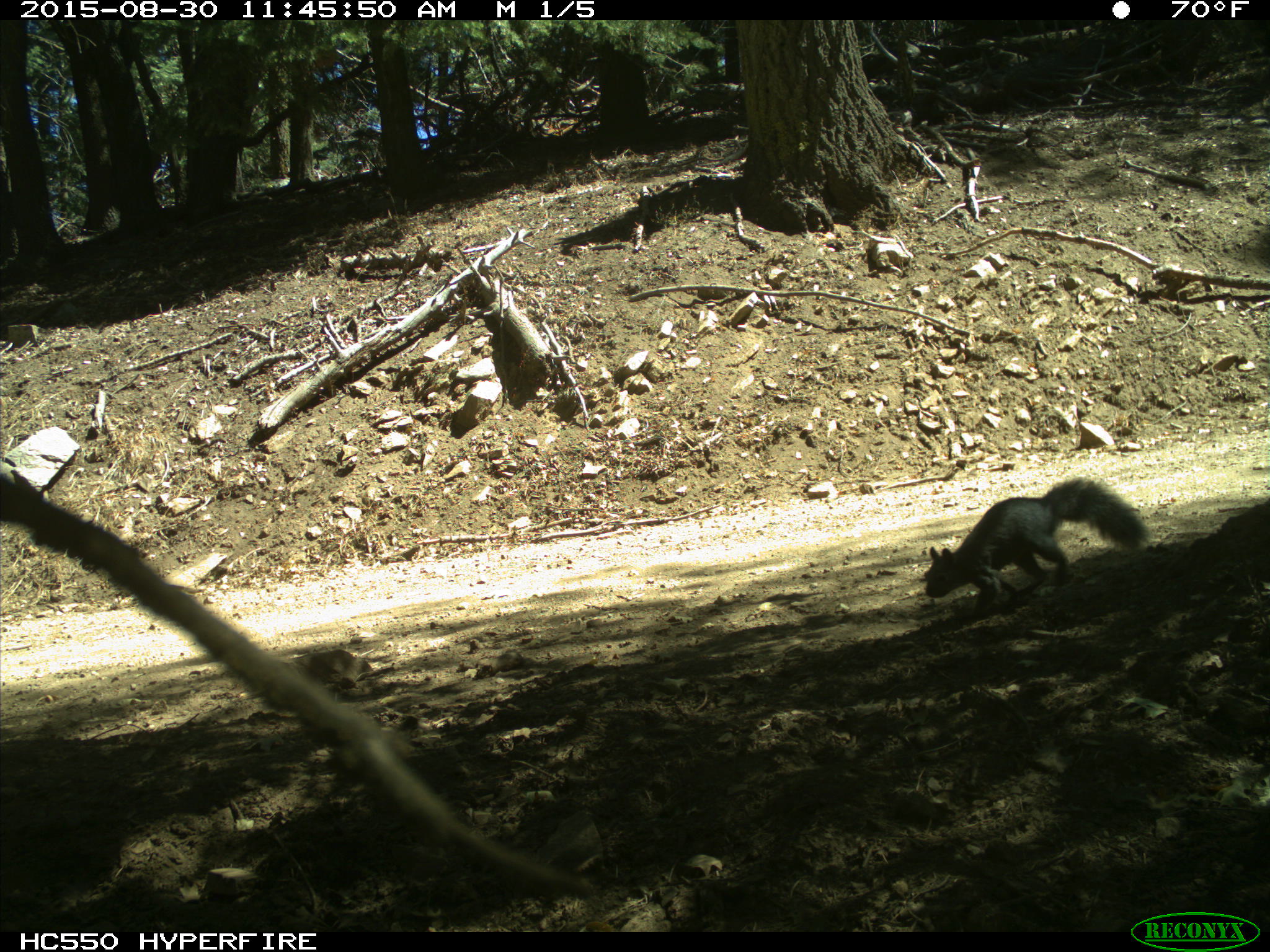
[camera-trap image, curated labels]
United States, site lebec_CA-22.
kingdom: Animalia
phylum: Chordata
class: Mammalia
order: Rodentia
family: Sciuridae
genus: Sciurus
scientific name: Sciurus carolinensis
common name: eastern gray squirrel